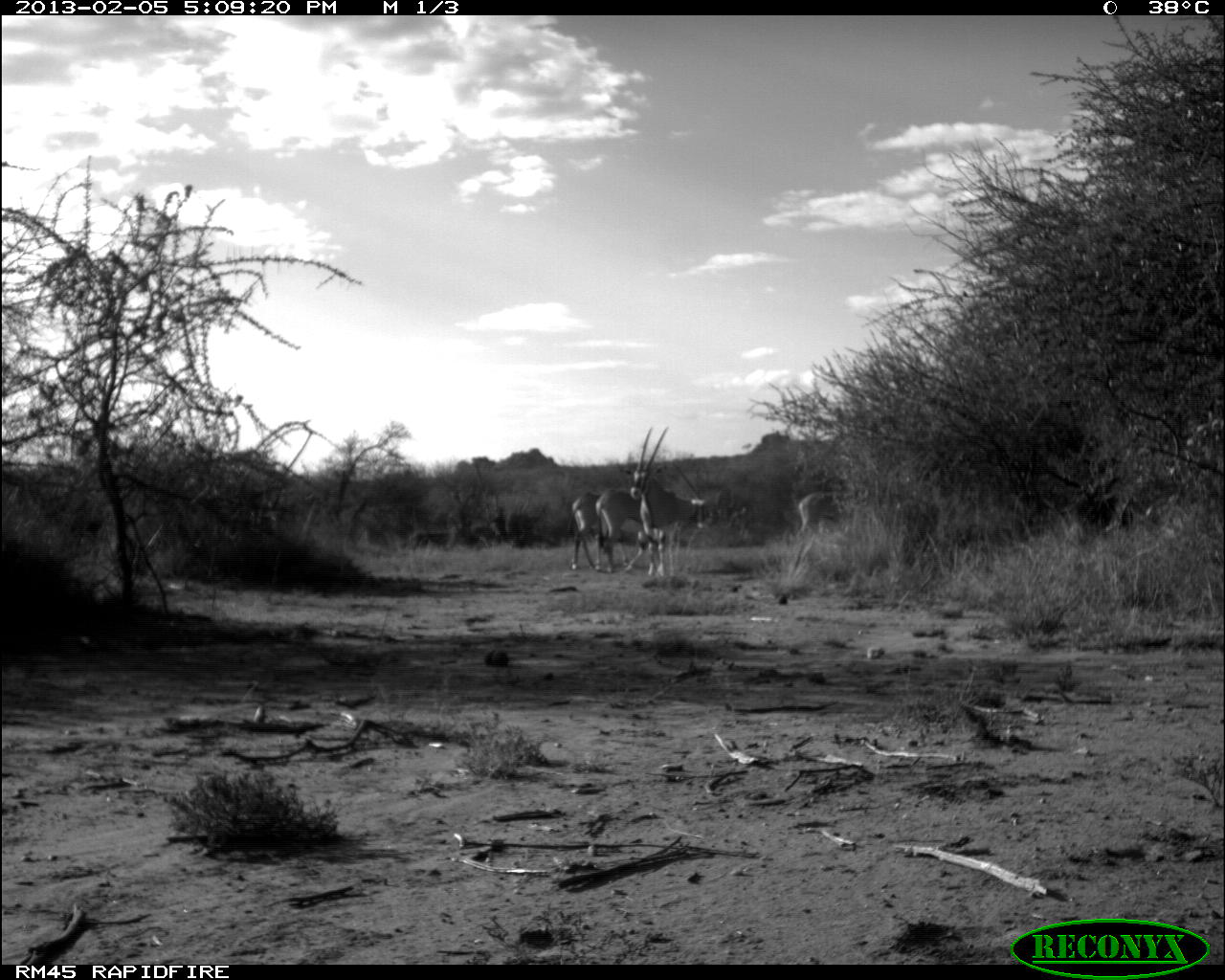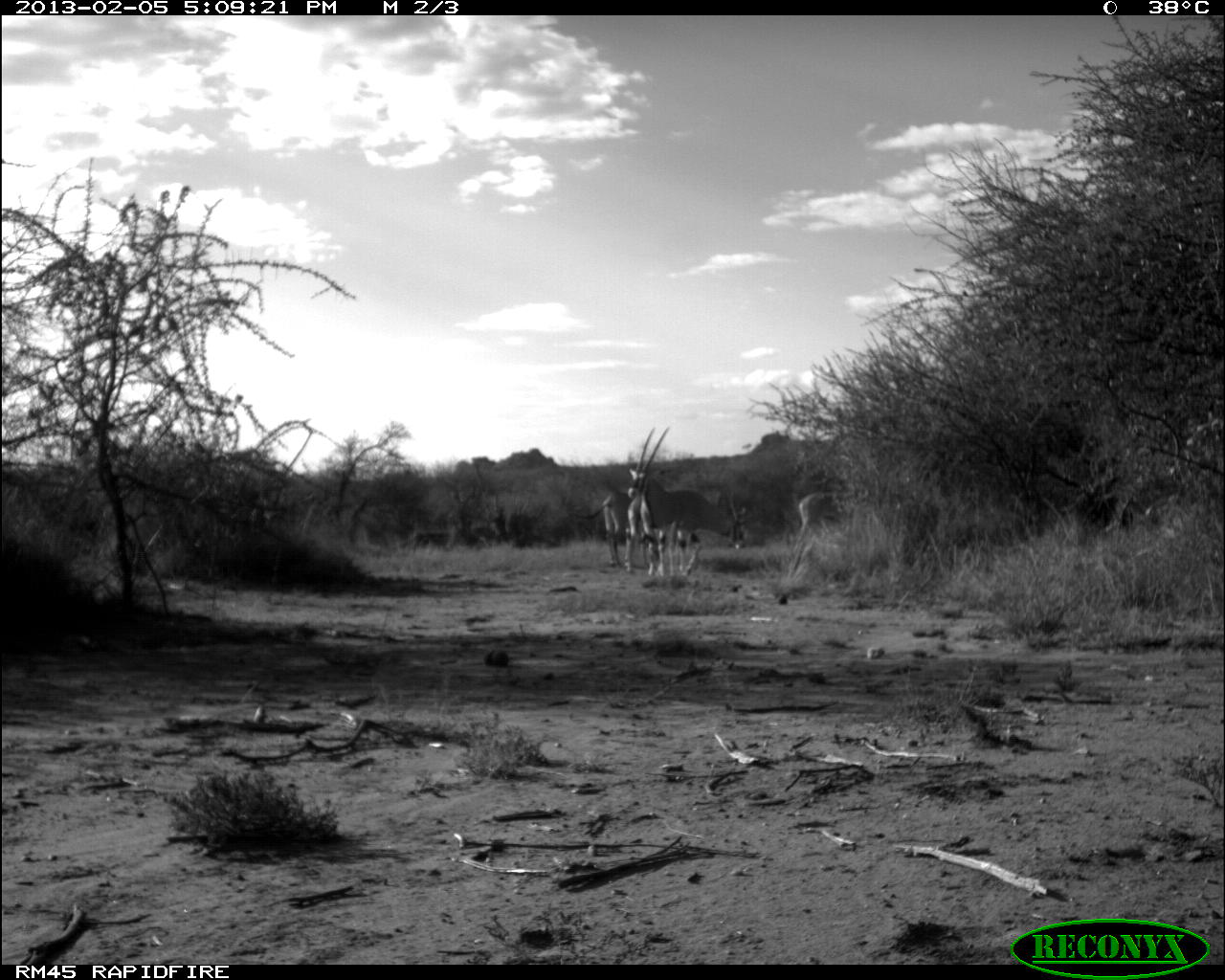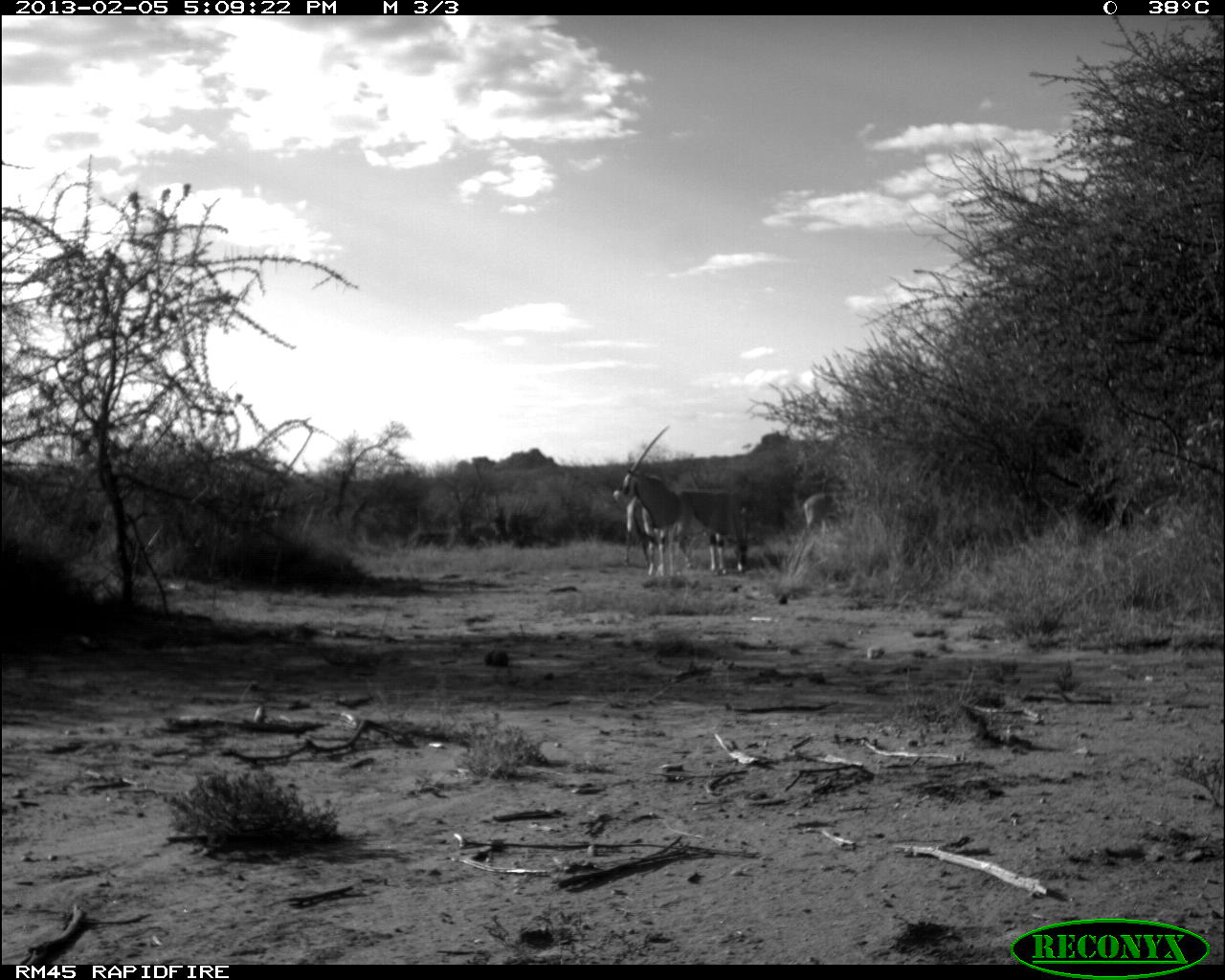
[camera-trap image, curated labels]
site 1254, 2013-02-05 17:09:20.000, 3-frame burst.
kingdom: Animalia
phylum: Chordata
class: Mammalia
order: Artiodactyla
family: Bovidae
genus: Oryx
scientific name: Oryx beisa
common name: east african oryx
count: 4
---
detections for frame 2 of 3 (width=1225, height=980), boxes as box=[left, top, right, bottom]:
oryx beisa: box=[629, 421, 681, 577]; box=[673, 486, 749, 549]; box=[575, 491, 628, 570]; box=[798, 490, 856, 548]